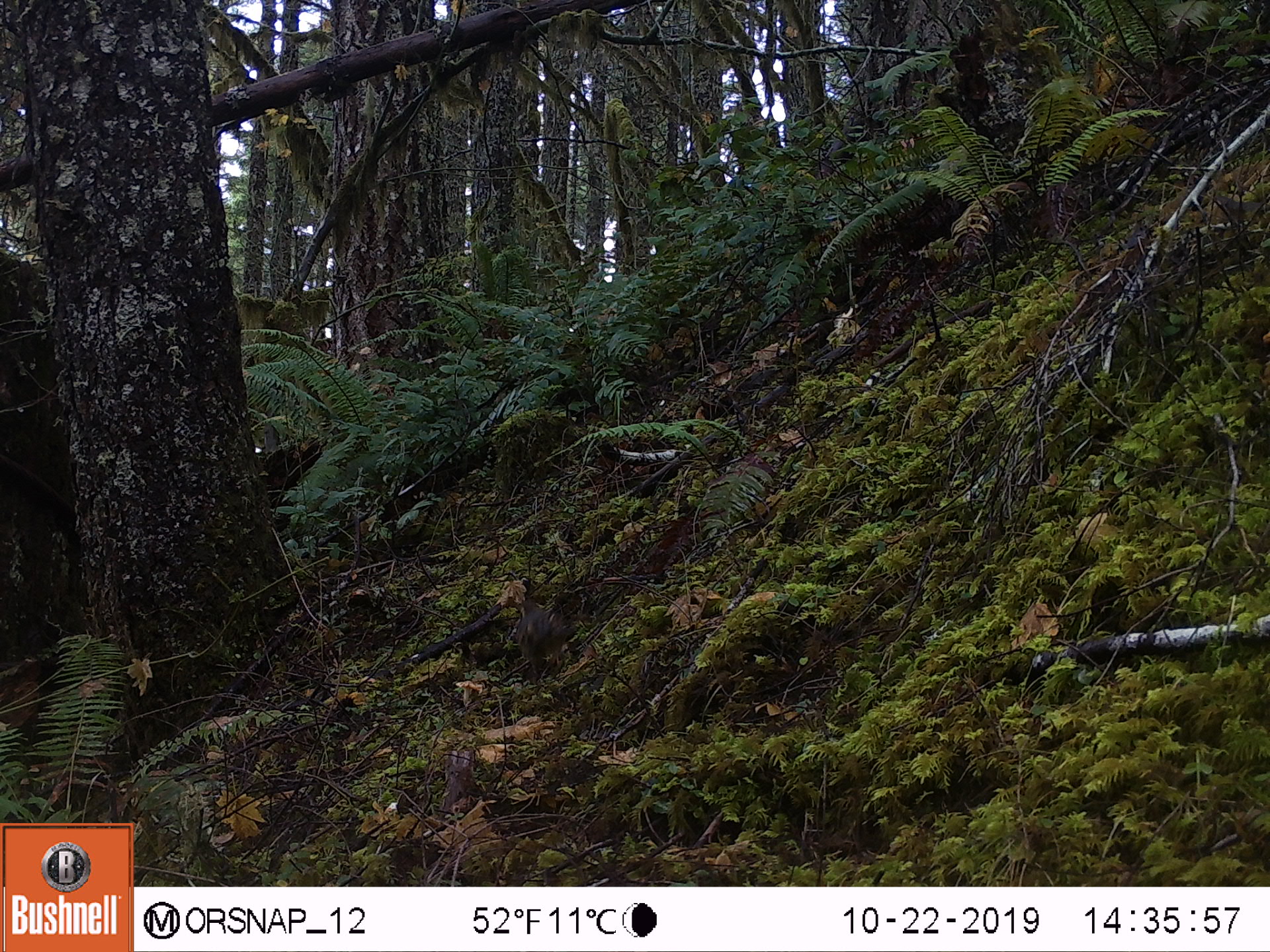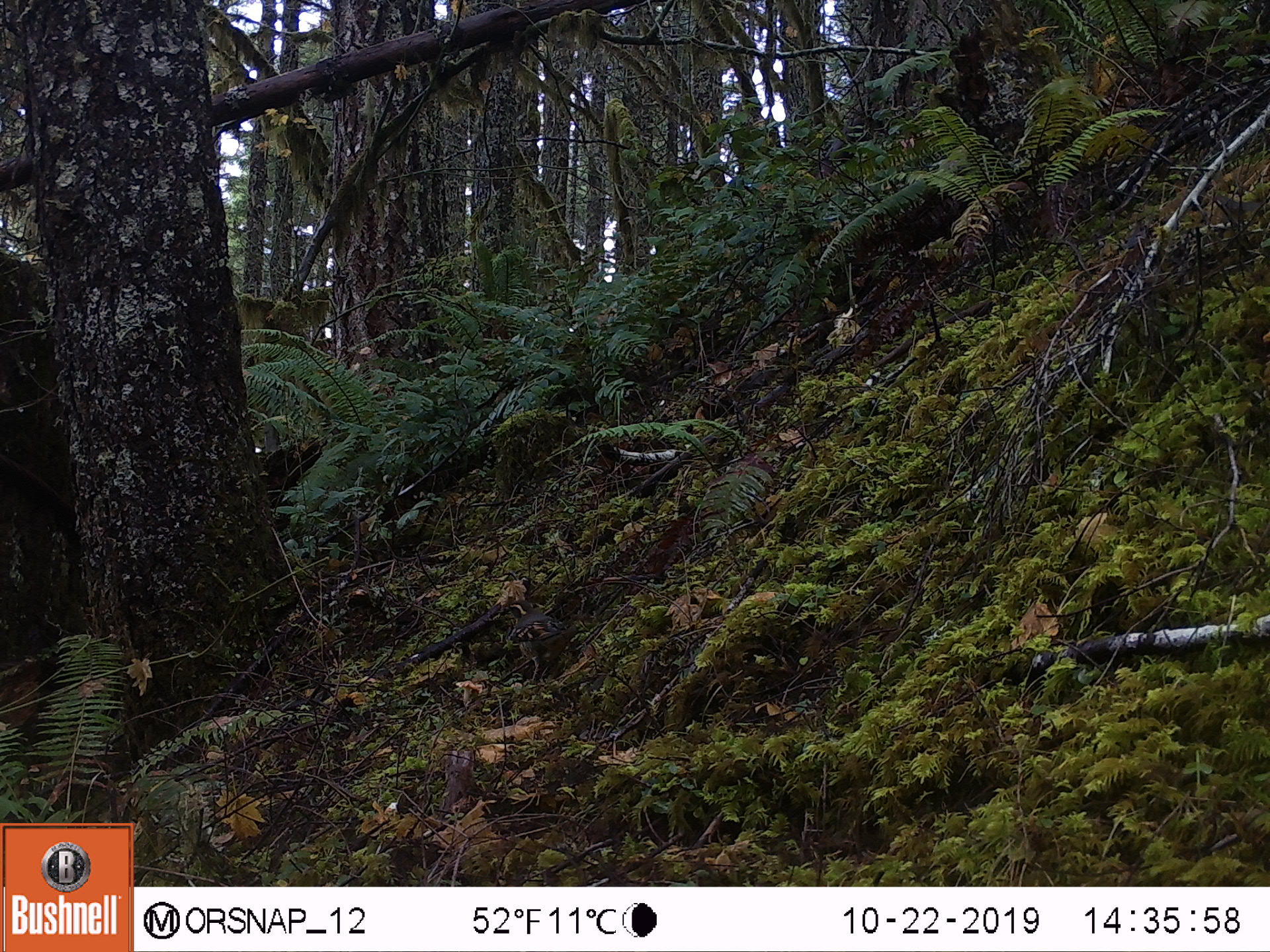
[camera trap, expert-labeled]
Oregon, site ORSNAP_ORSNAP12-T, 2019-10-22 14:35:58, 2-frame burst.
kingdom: Animalia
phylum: Chordata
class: Aves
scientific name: Aves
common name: bird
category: other bird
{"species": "other bird (bird) (Aves)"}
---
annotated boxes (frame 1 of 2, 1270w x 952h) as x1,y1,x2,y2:
other bird: 479,583,582,697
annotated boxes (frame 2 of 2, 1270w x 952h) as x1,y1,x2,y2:
other bird: 476,591,589,697